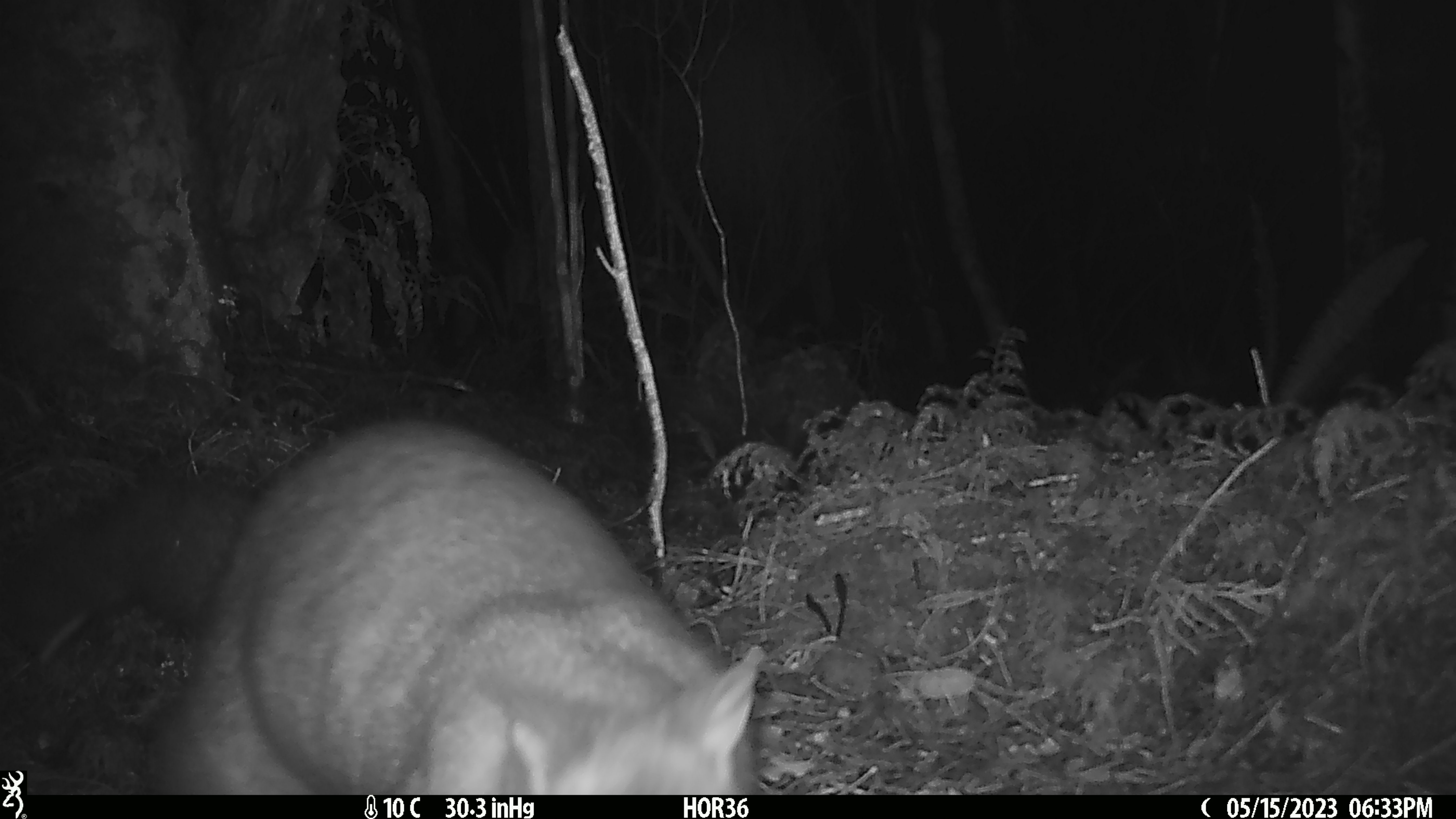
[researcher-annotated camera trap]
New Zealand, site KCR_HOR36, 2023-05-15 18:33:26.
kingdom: Animalia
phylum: Chordata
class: Mammalia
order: Diprotodontia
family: Phalangeridae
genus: Trichosurus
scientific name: Trichosurus vulpecula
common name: common brushtail possum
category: possum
Possum (common brushtail possum) (Trichosurus vulpecula).